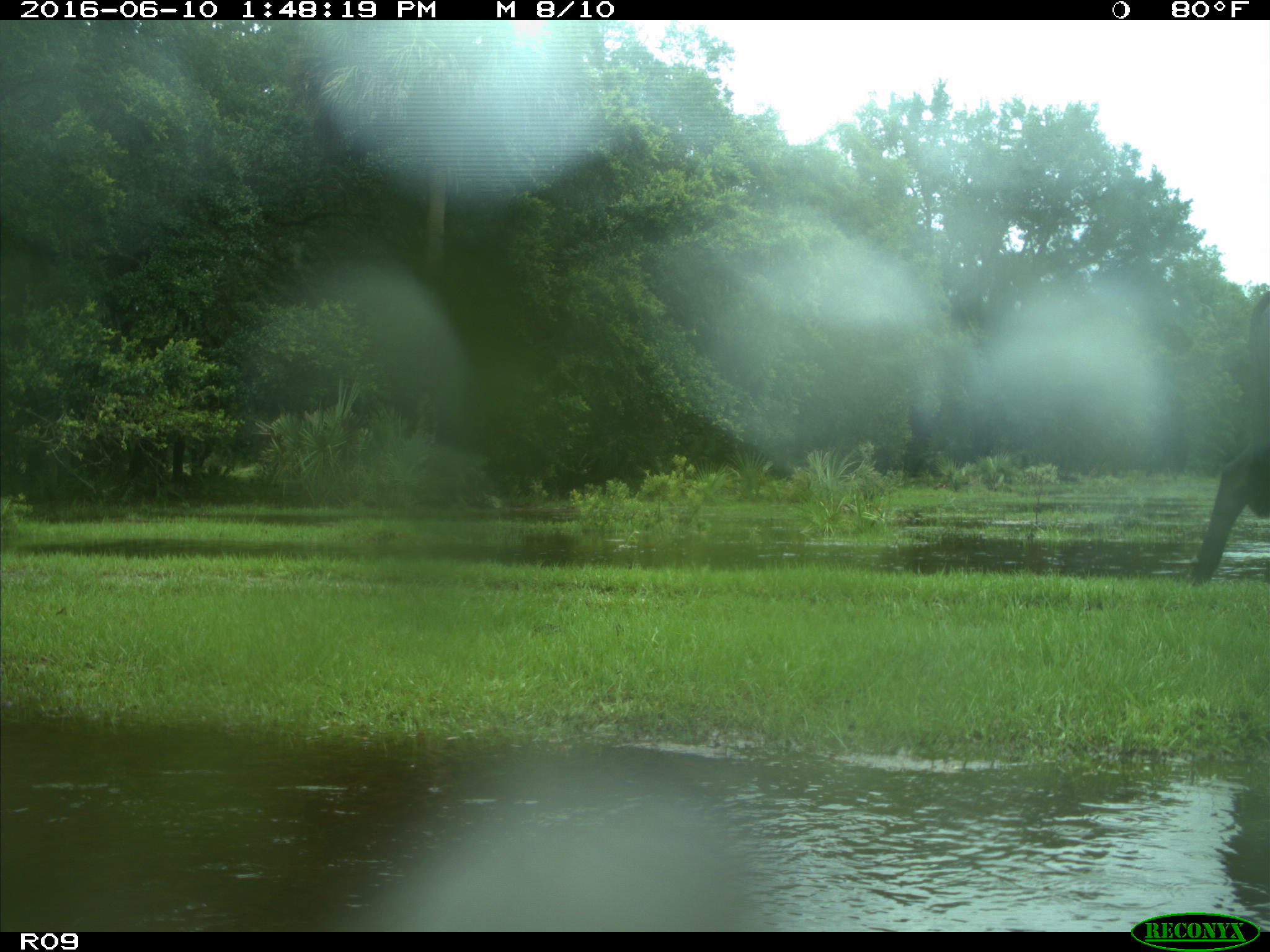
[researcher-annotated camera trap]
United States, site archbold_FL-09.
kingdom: Animalia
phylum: Chordata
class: Mammalia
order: Artiodactyla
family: Bovidae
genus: Bos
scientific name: Bos taurus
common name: domestic cow